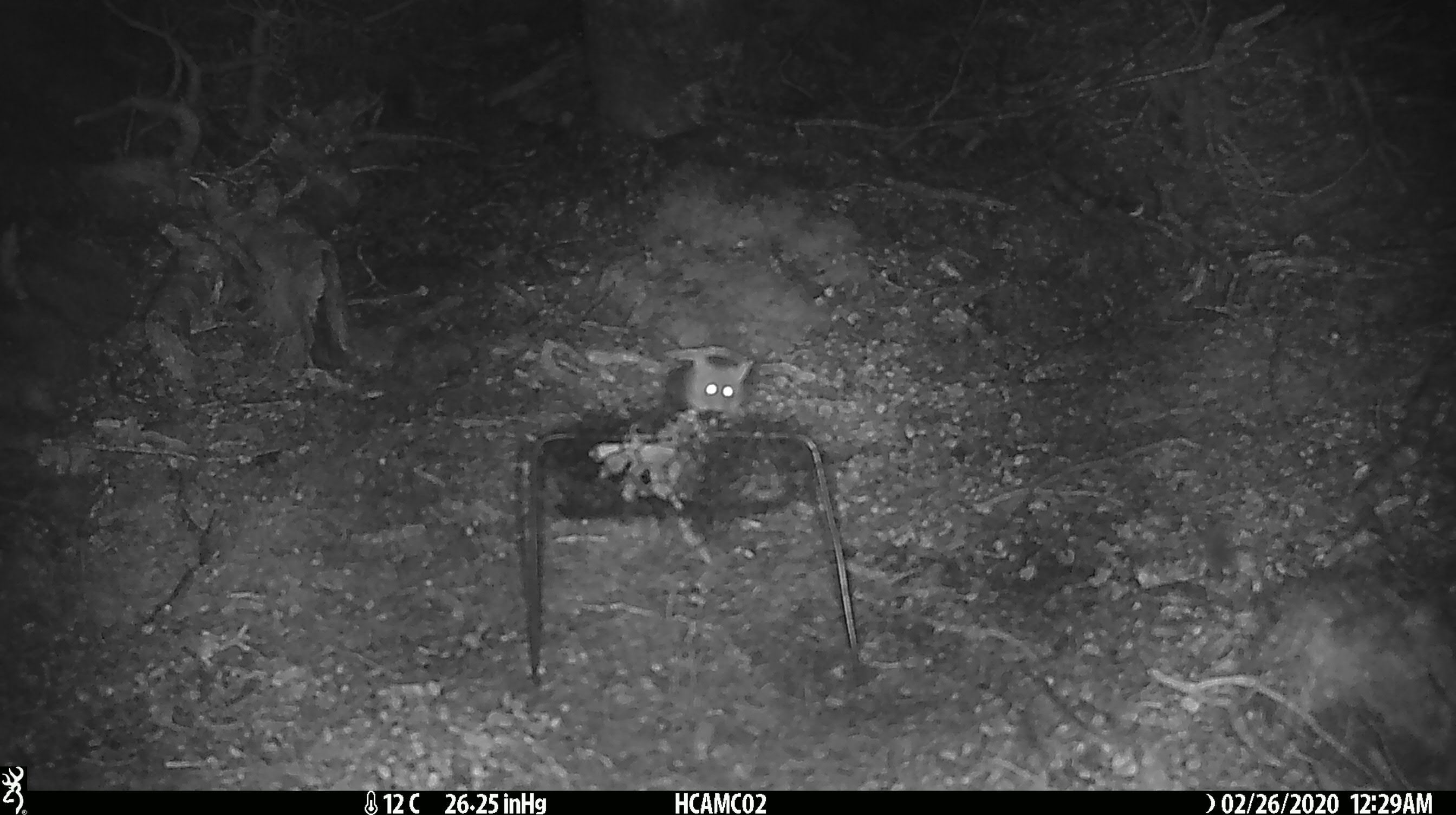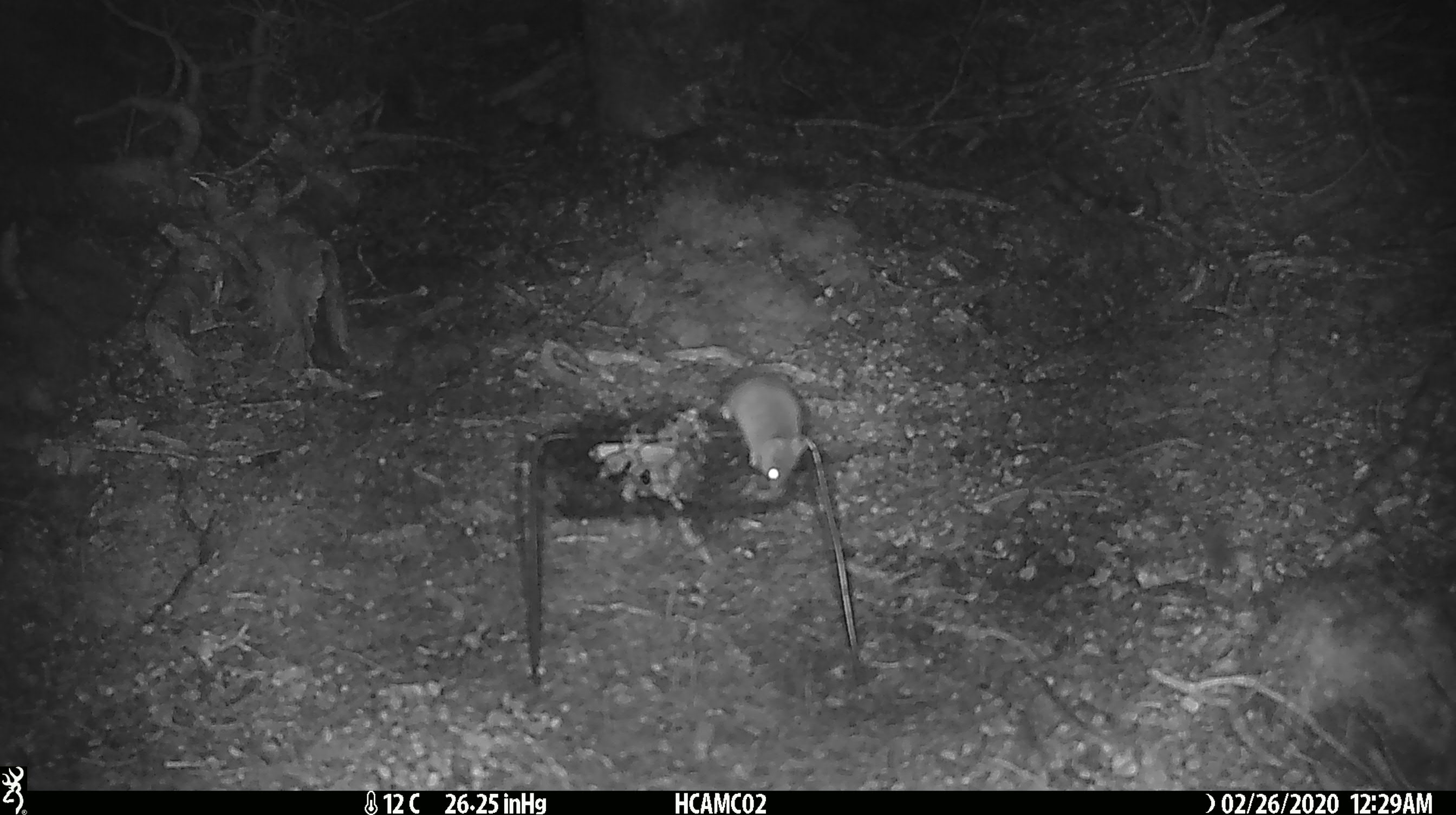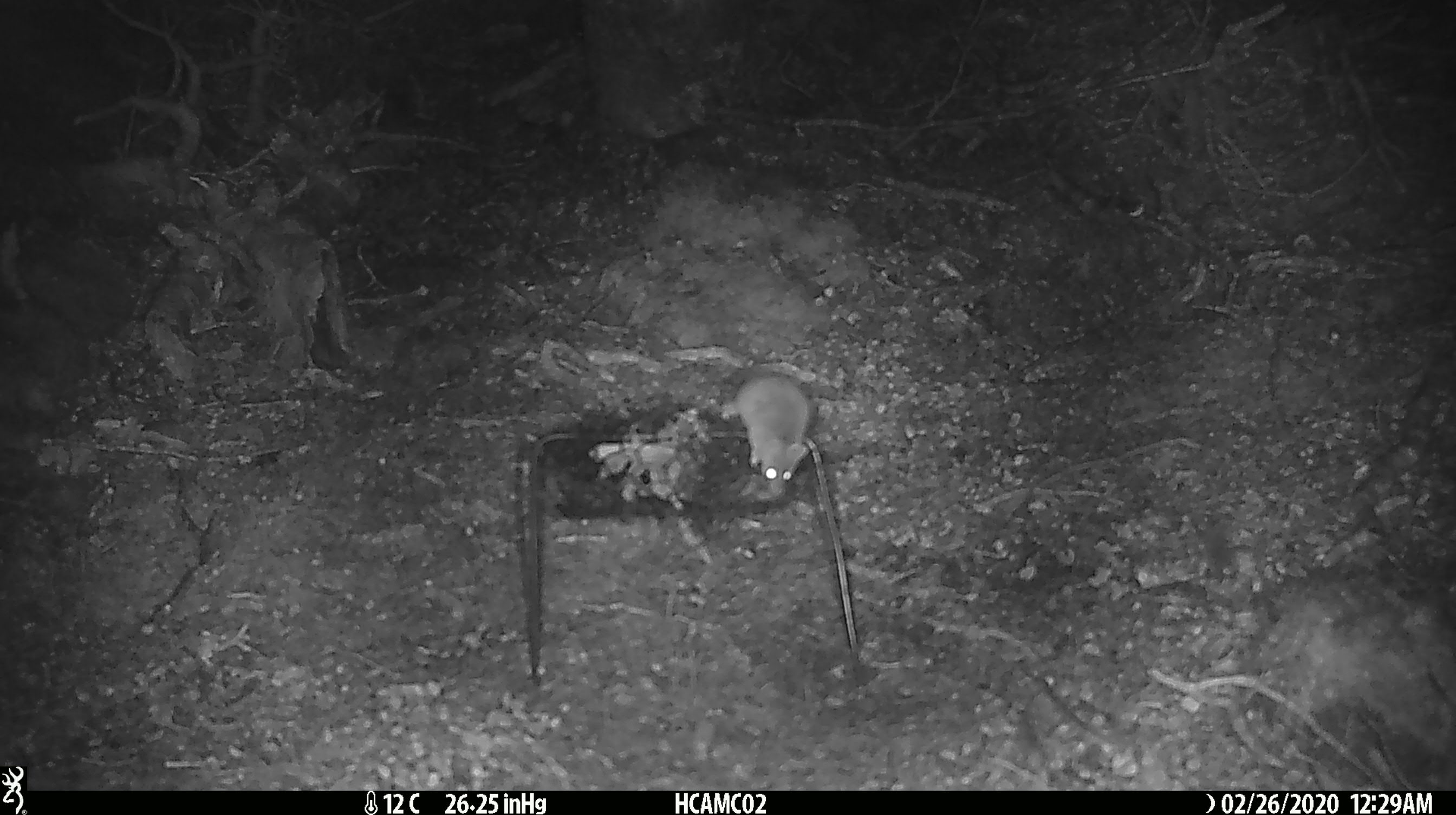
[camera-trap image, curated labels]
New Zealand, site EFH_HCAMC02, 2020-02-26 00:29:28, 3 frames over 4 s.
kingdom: Animalia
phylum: Chordata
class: Mammalia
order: Rodentia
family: Muridae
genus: Mus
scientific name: Mus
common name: mouse